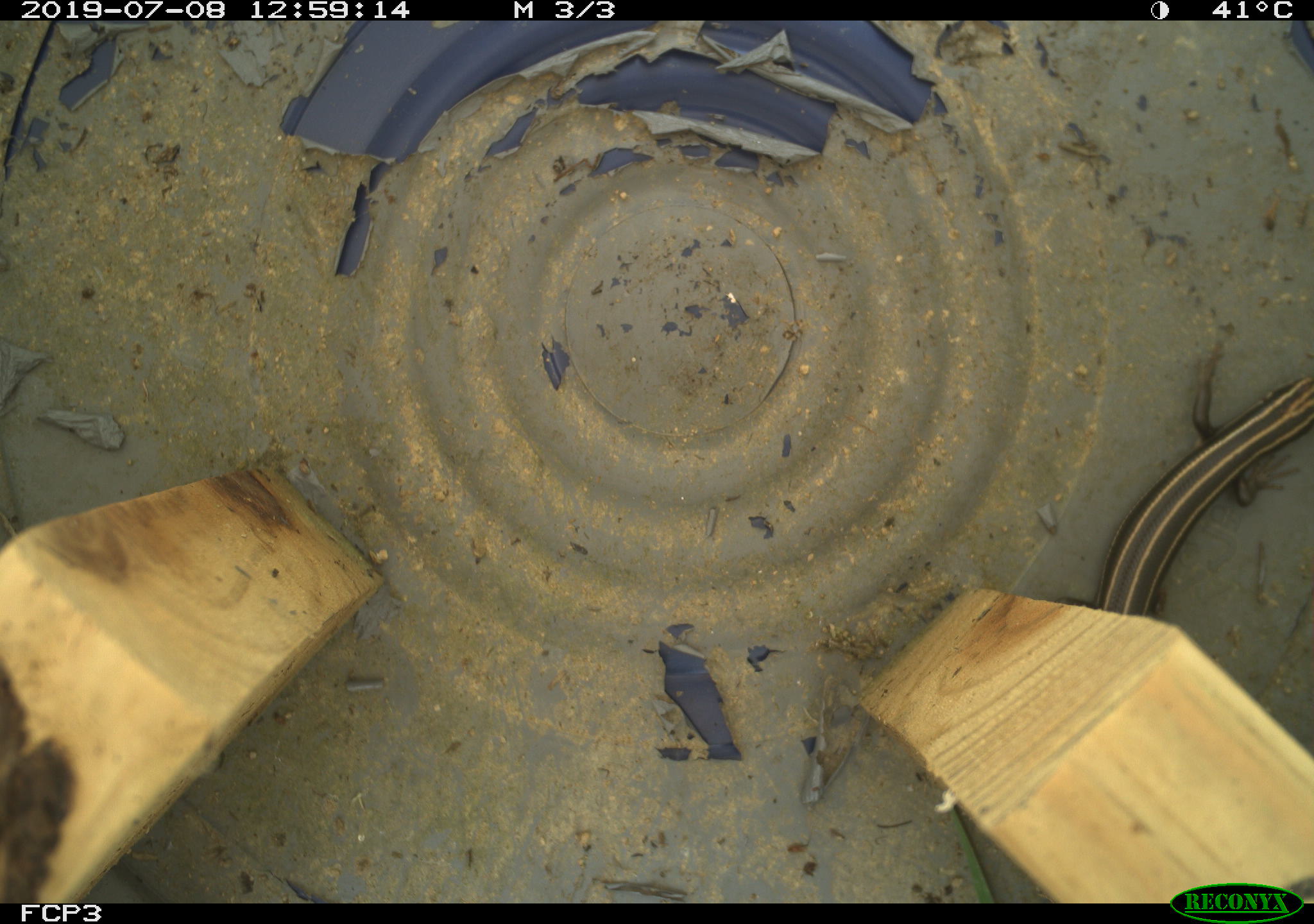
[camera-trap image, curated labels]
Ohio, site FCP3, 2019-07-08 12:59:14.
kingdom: Animalia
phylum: Chordata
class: Reptilia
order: Squamata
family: Scincidae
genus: Plestiodon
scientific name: Plestiodon fasciatus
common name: common five-lined skink